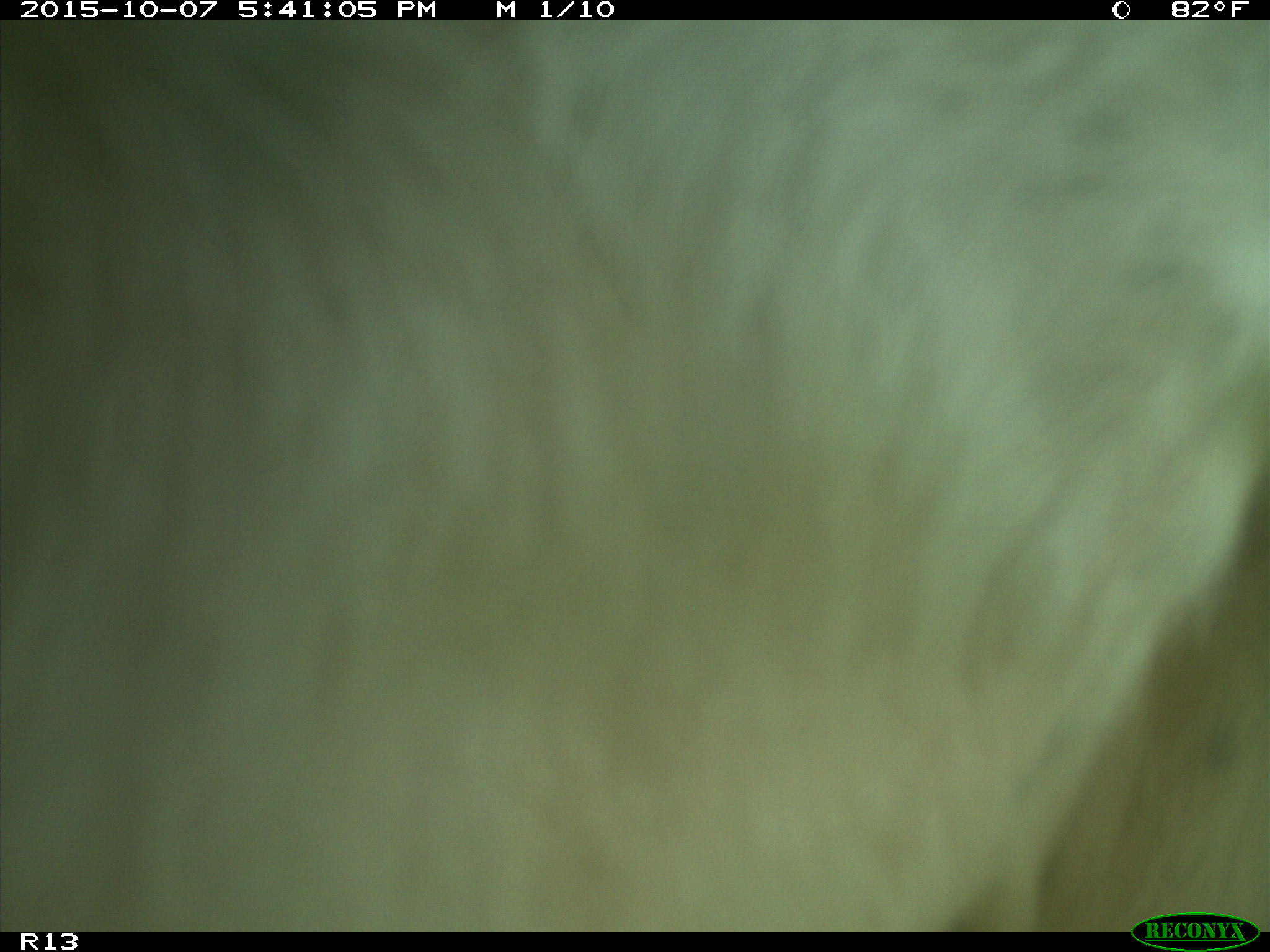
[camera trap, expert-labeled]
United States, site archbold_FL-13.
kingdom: Animalia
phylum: Chordata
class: Mammalia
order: Artiodactyla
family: Bovidae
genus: Bos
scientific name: Bos taurus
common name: domestic cow